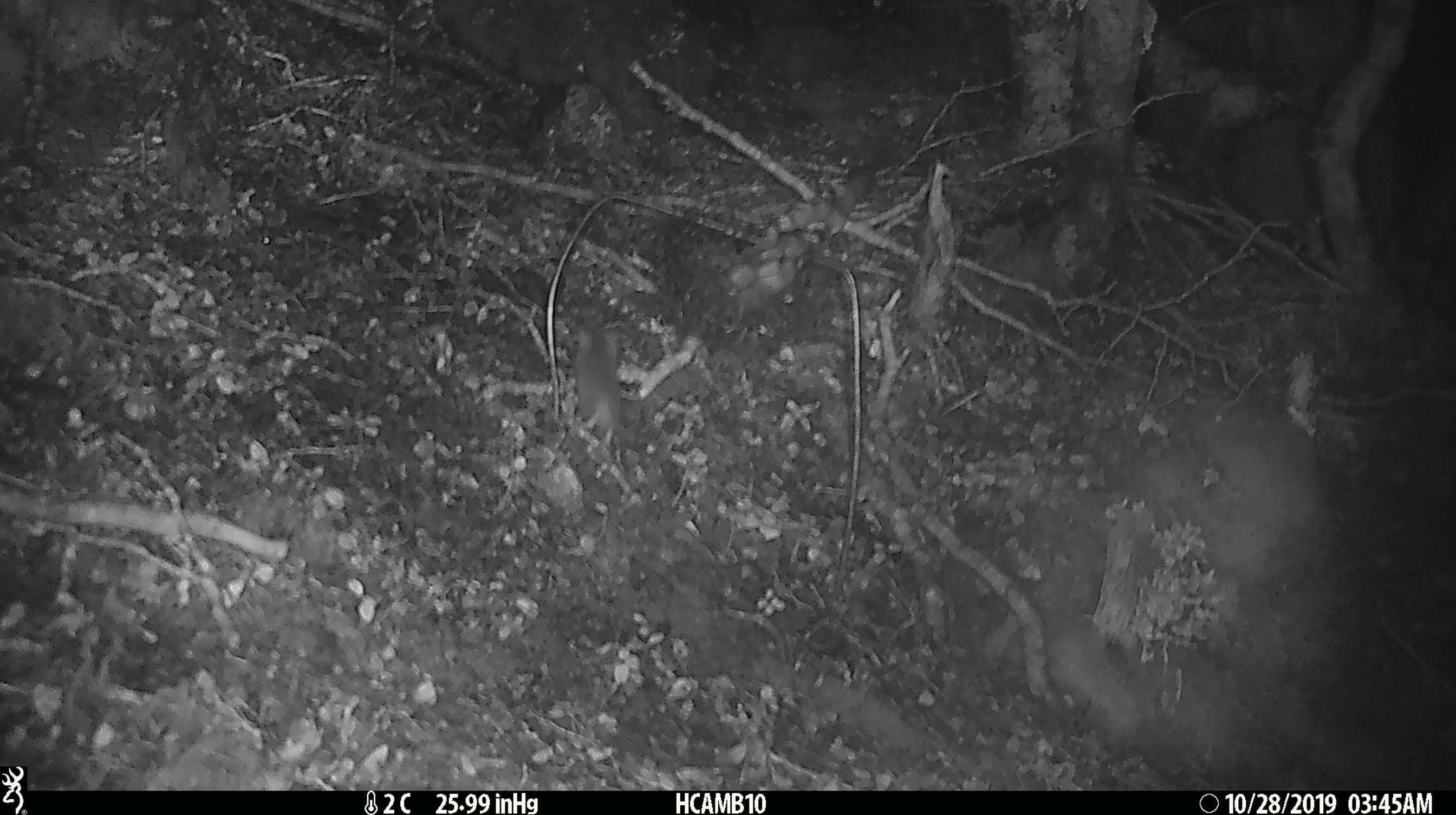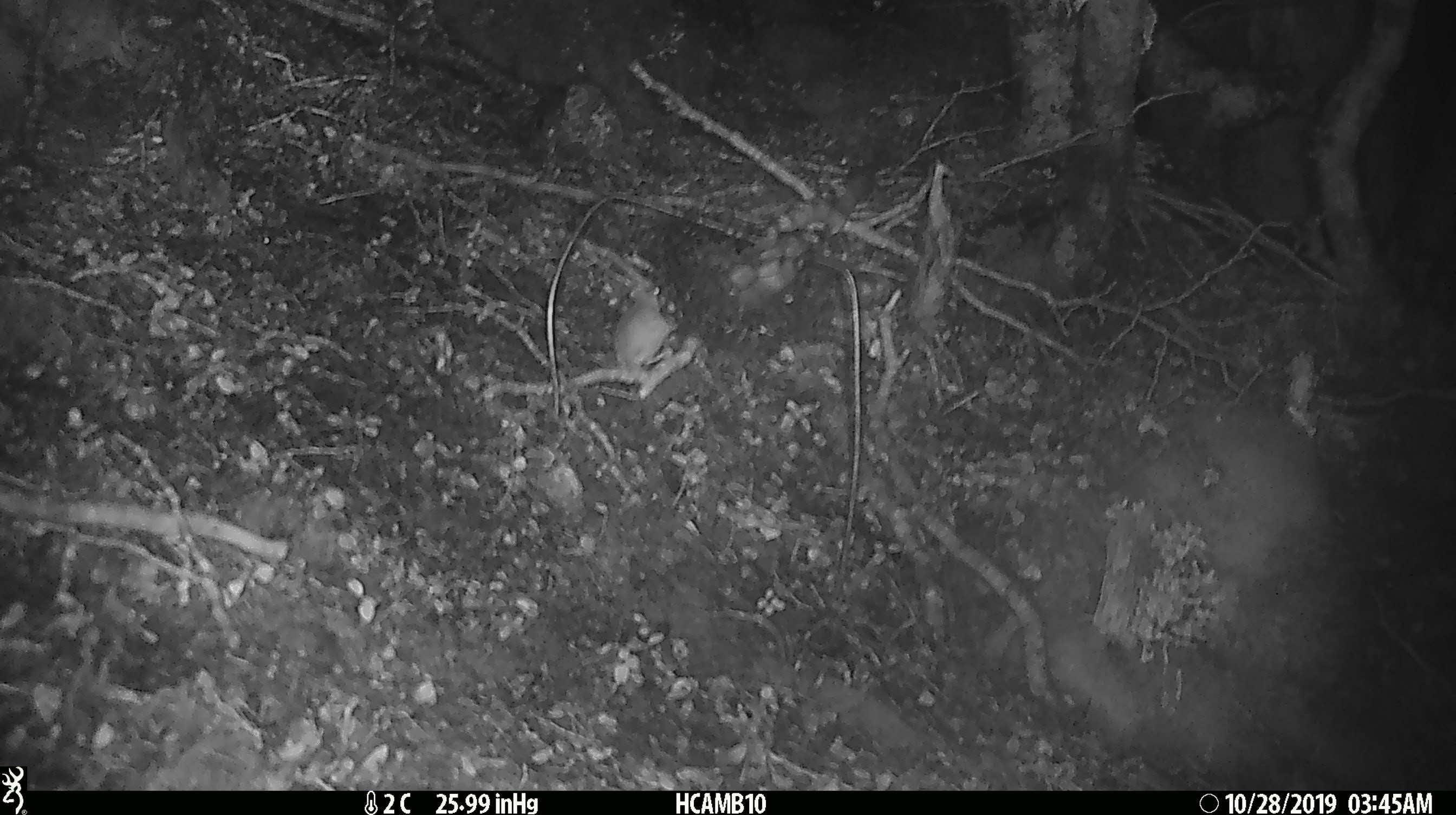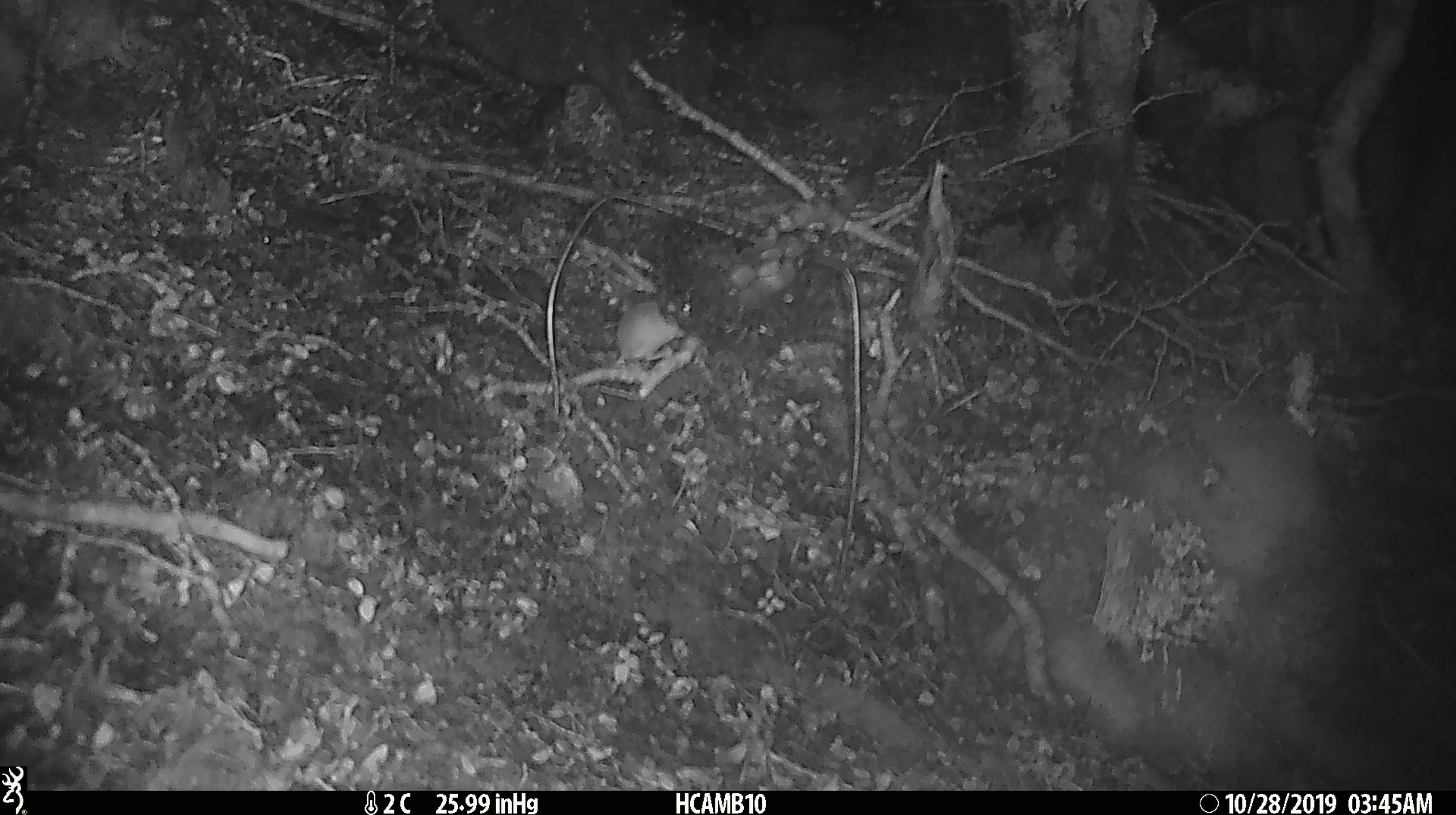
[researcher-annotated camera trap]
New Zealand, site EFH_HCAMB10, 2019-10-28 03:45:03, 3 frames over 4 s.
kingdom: Animalia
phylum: Chordata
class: Mammalia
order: Rodentia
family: Muridae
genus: Mus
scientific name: Mus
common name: mouse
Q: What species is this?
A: Mouse (Mus).